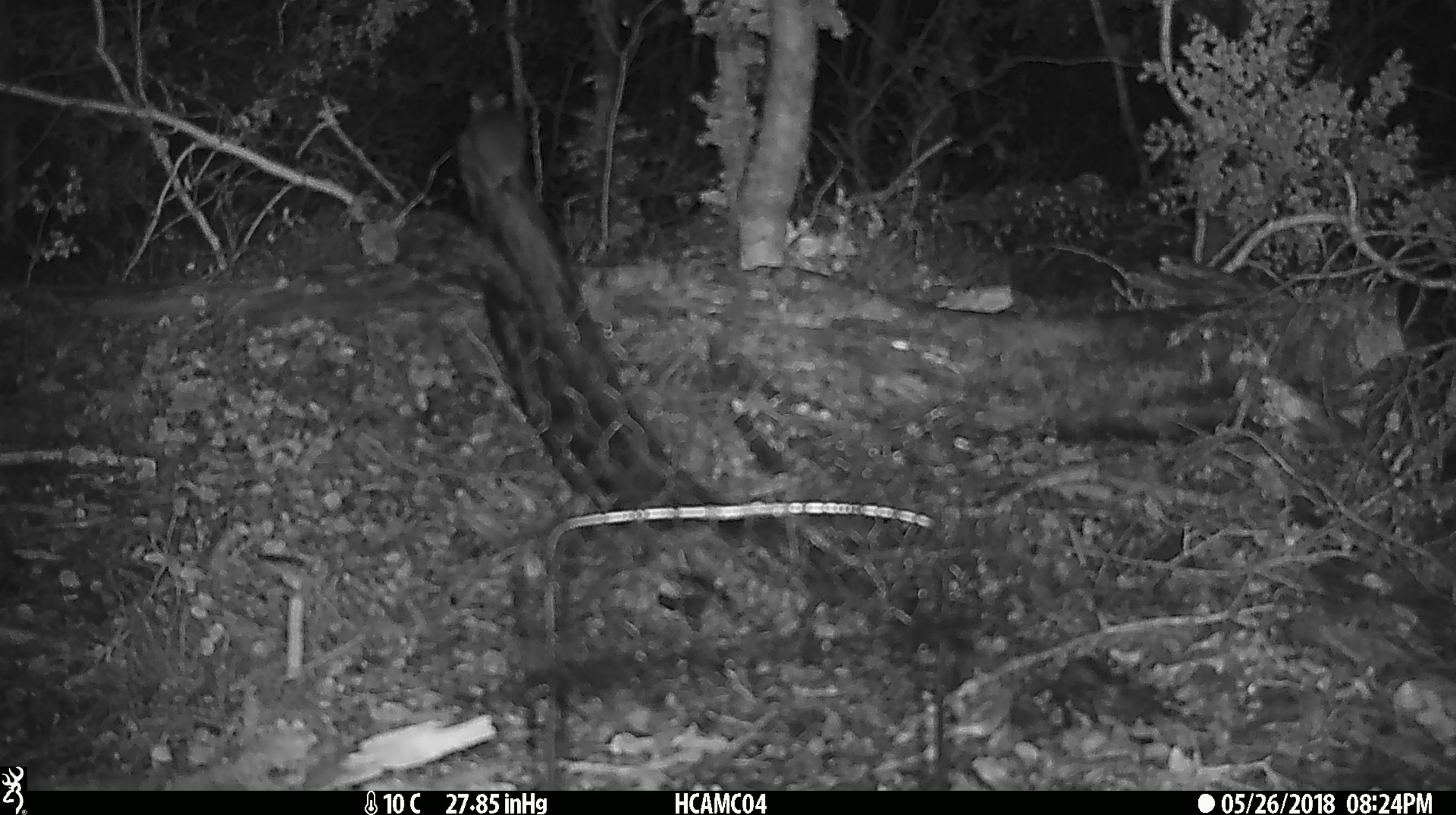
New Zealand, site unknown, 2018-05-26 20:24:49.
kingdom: Animalia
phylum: Chordata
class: Mammalia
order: Rodentia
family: Muridae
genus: Mus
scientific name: Mus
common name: mouse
Mouse (Mus).